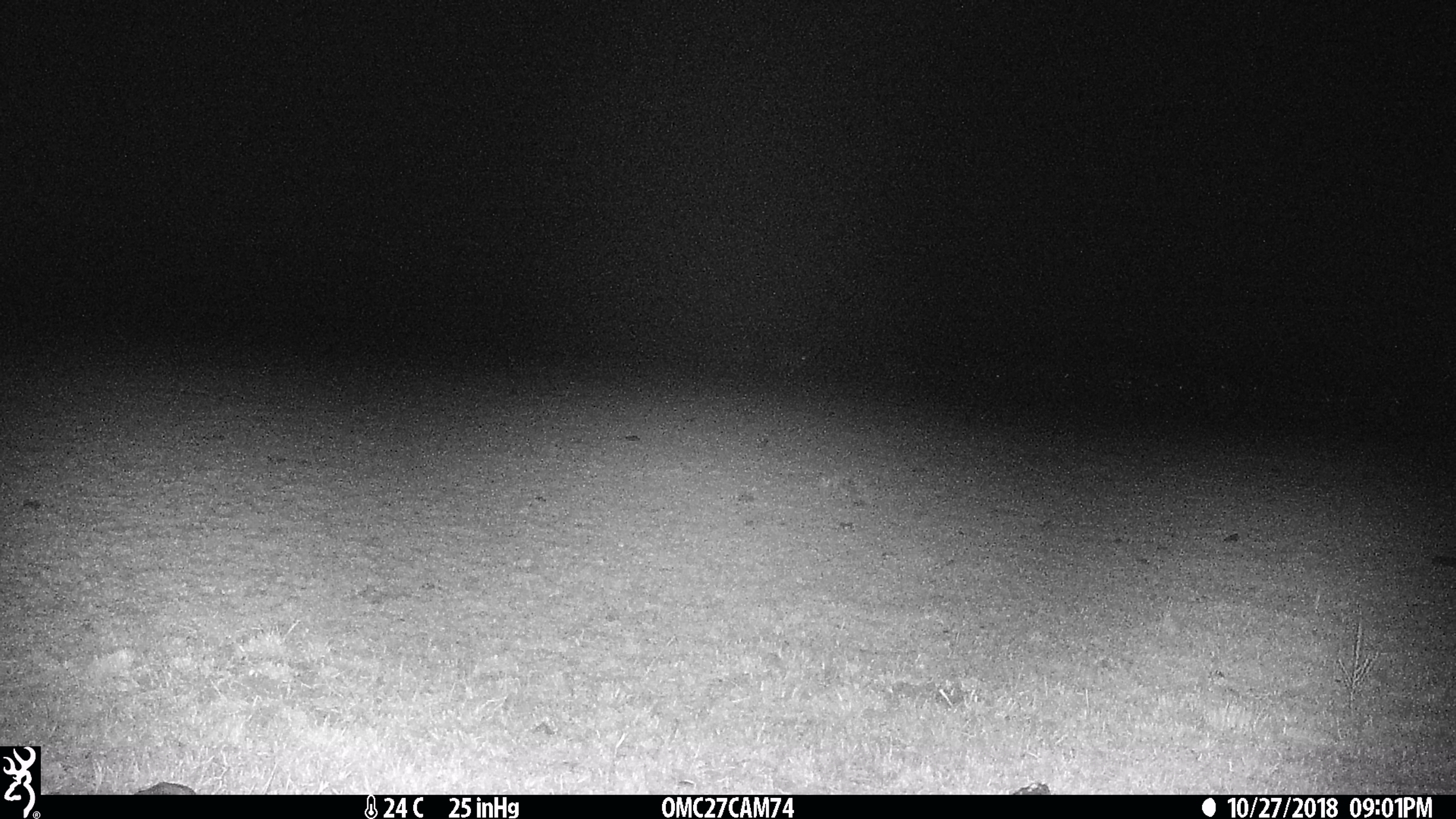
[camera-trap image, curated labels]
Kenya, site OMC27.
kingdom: Animalia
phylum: Chordata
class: Mammalia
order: Artiodactyla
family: Bovidae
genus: Connochaetes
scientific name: Connochaetes taurinus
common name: blue wildebeest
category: wildebeest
Wildebeest (blue wildebeest) (Connochaetes taurinus).